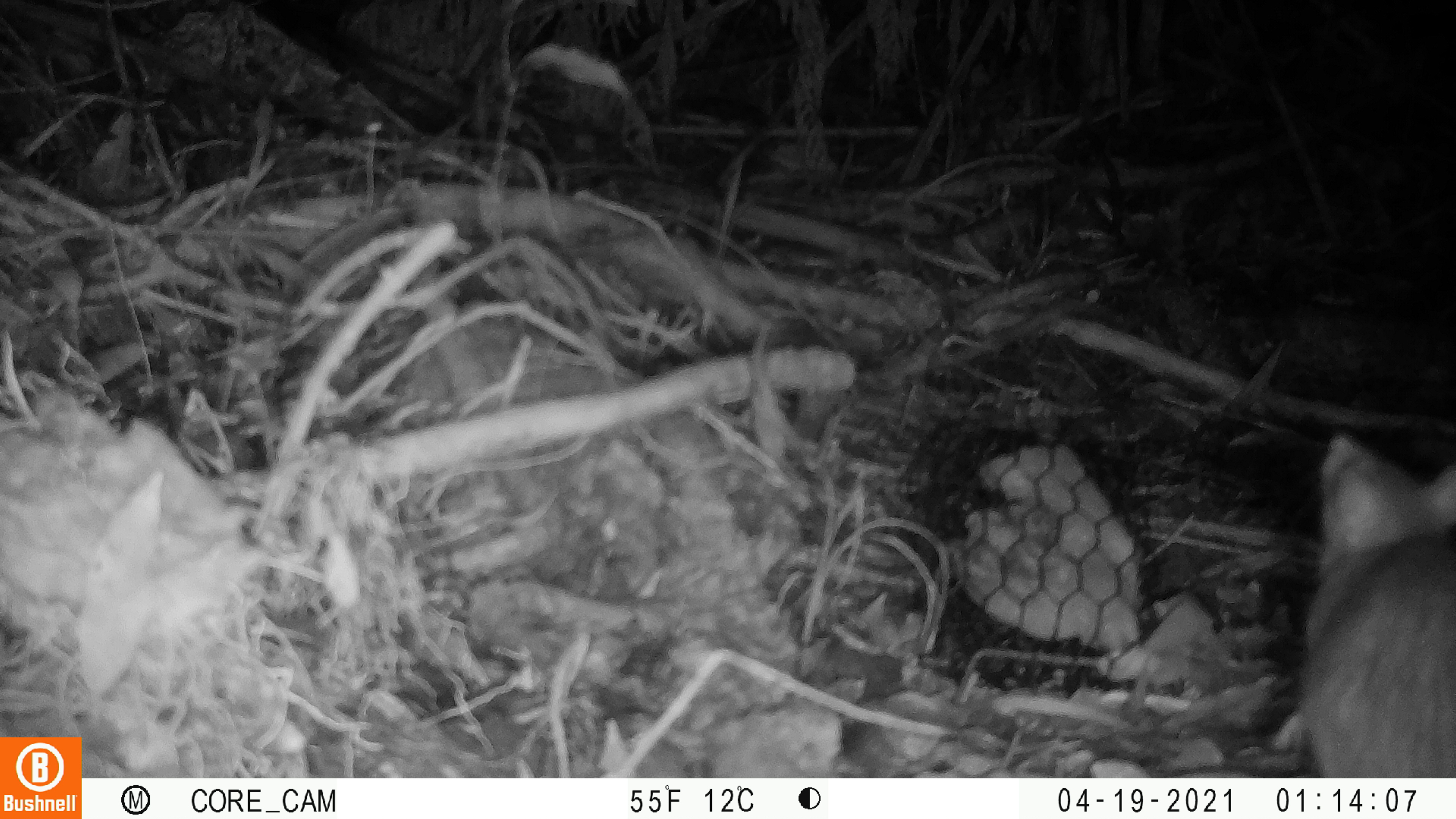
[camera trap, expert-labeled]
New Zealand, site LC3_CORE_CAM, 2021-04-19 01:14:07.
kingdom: Animalia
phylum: Chordata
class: Mammalia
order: Rodentia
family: Muridae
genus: Rattus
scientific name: Rattus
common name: rat